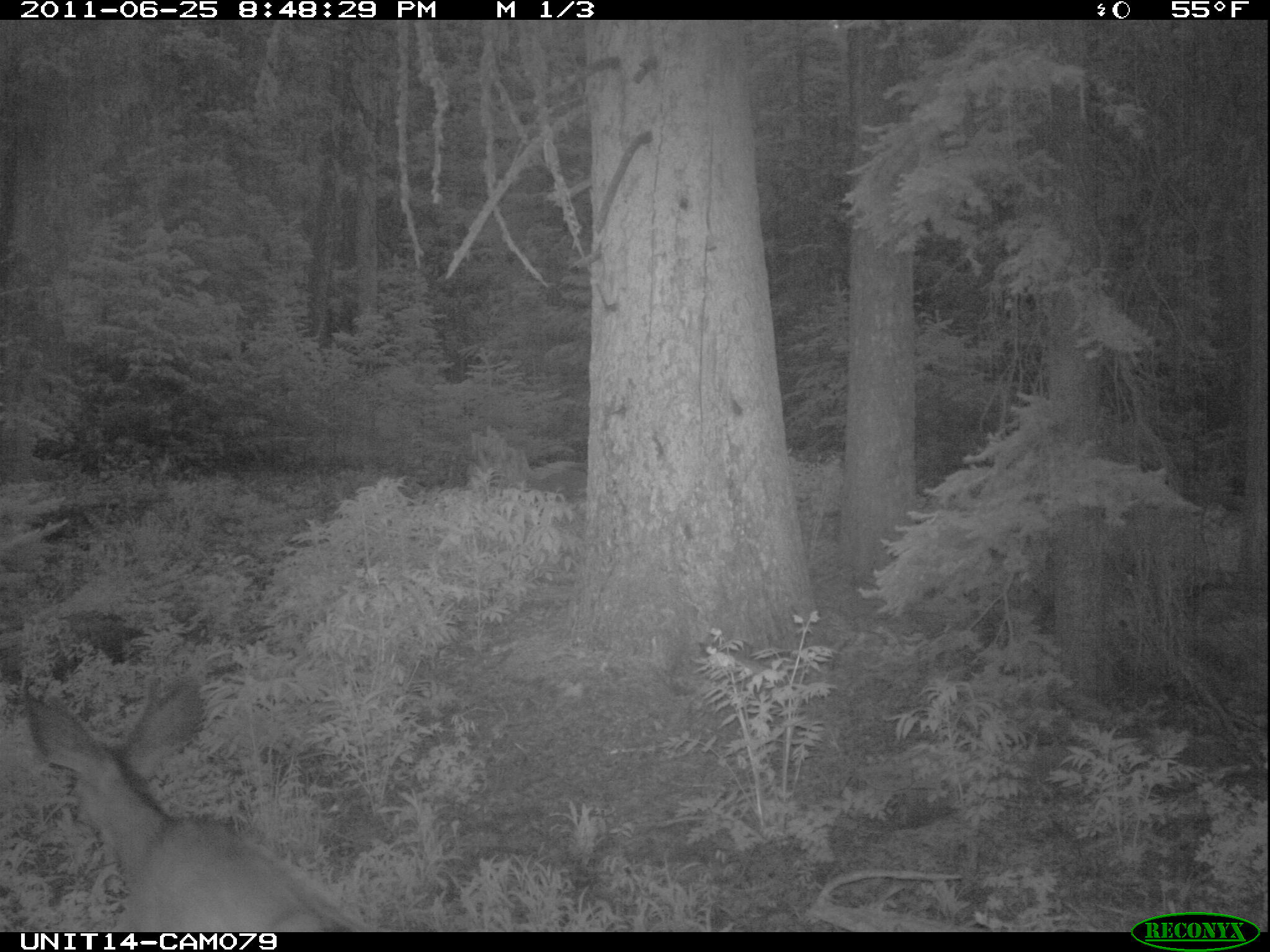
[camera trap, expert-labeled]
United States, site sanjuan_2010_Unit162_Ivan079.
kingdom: Animalia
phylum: Chordata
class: Mammalia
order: Artiodactyla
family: Cervidae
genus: Odocoileus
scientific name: Odocoileus hemionus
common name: mule deer